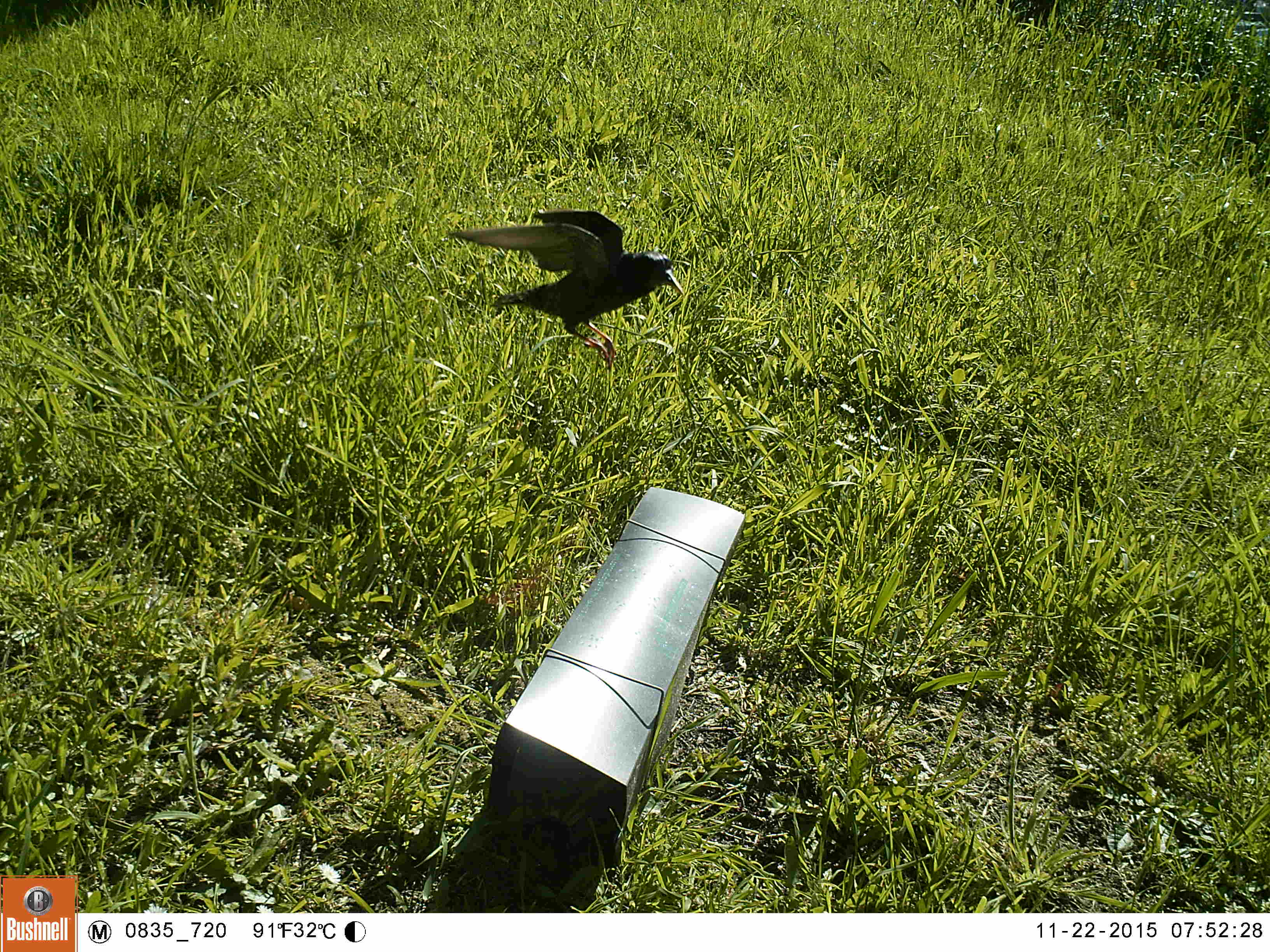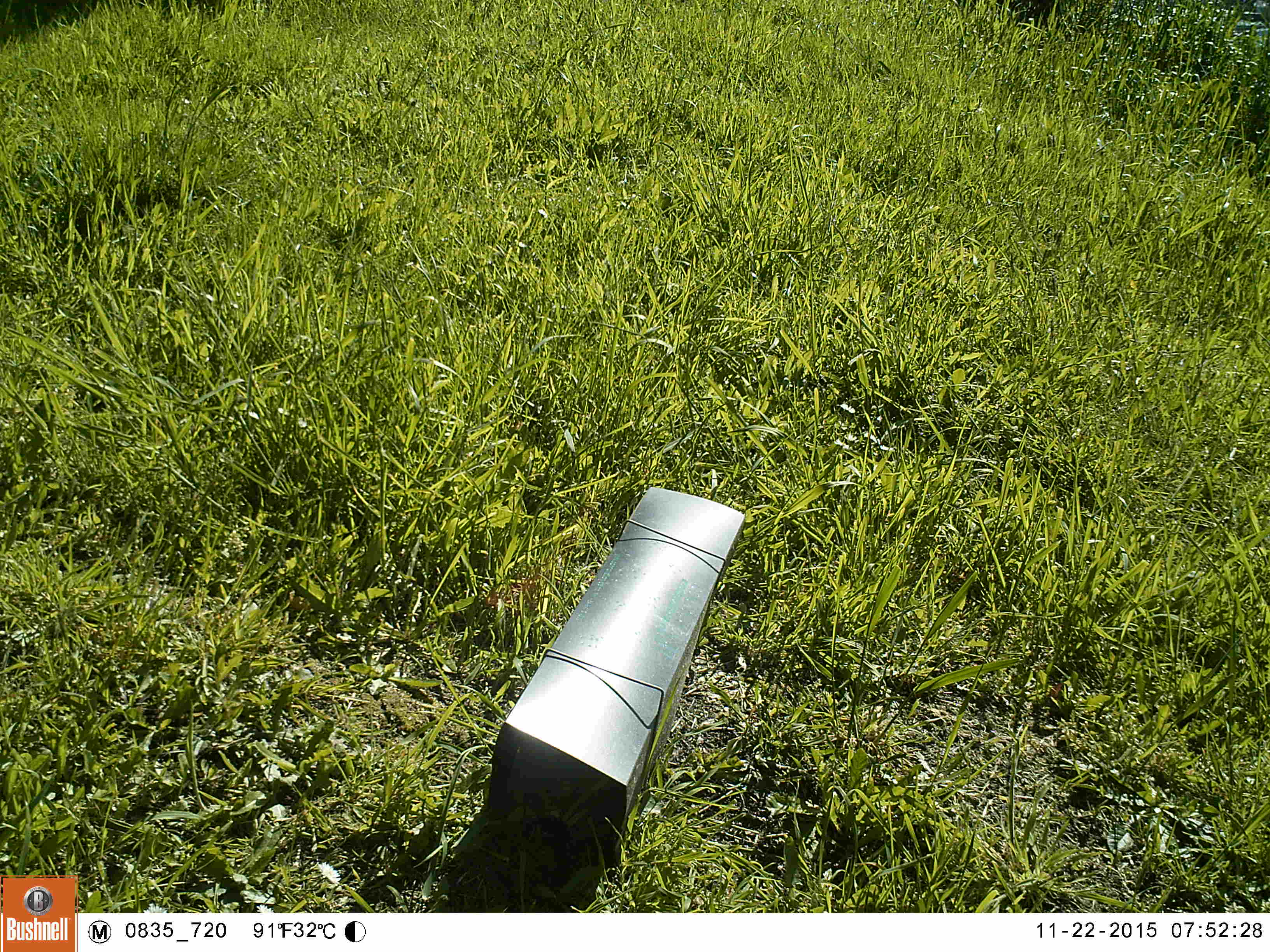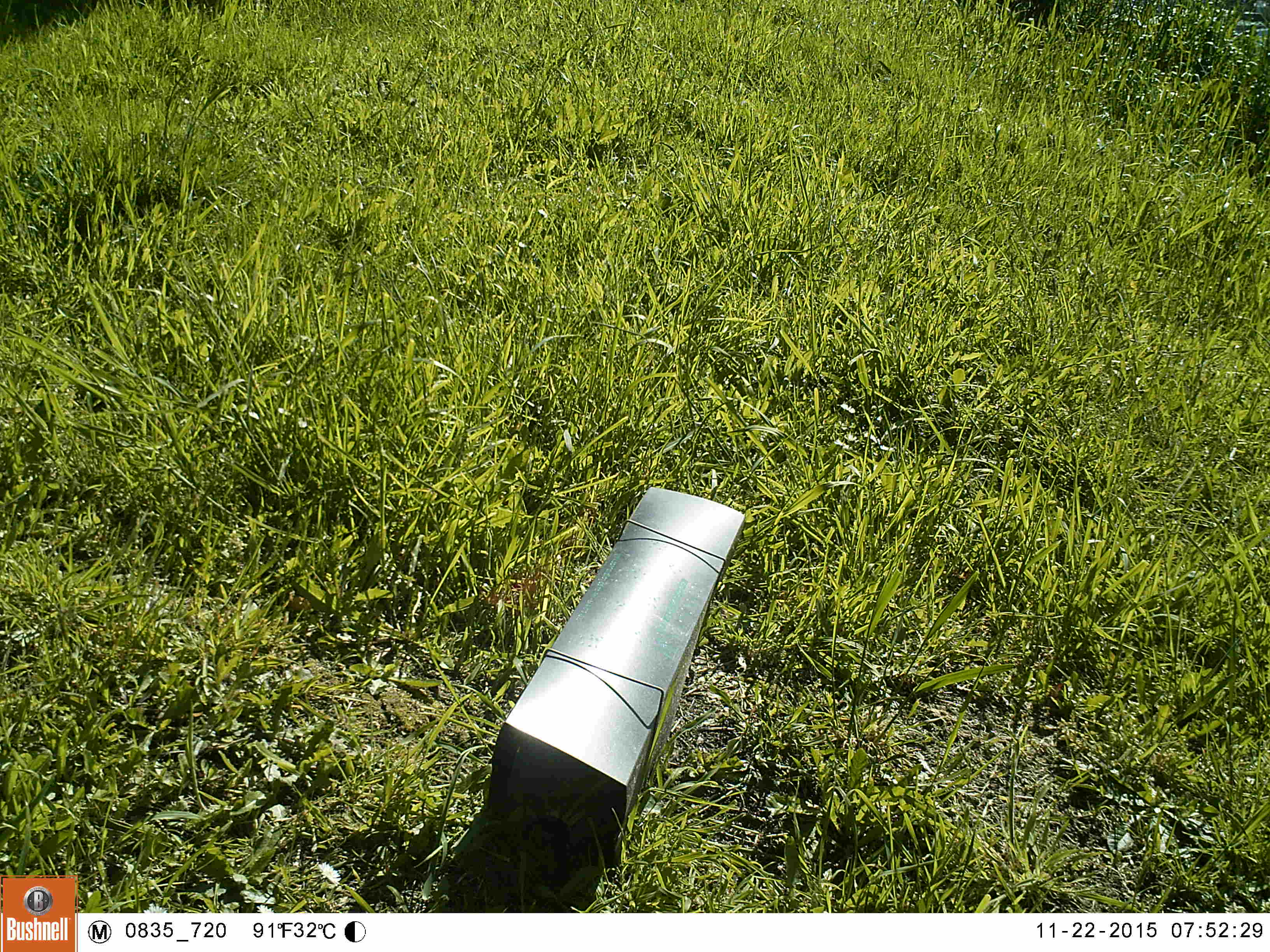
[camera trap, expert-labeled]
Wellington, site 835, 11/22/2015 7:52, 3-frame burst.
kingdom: Animalia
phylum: Chordata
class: Aves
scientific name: Aves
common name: bird